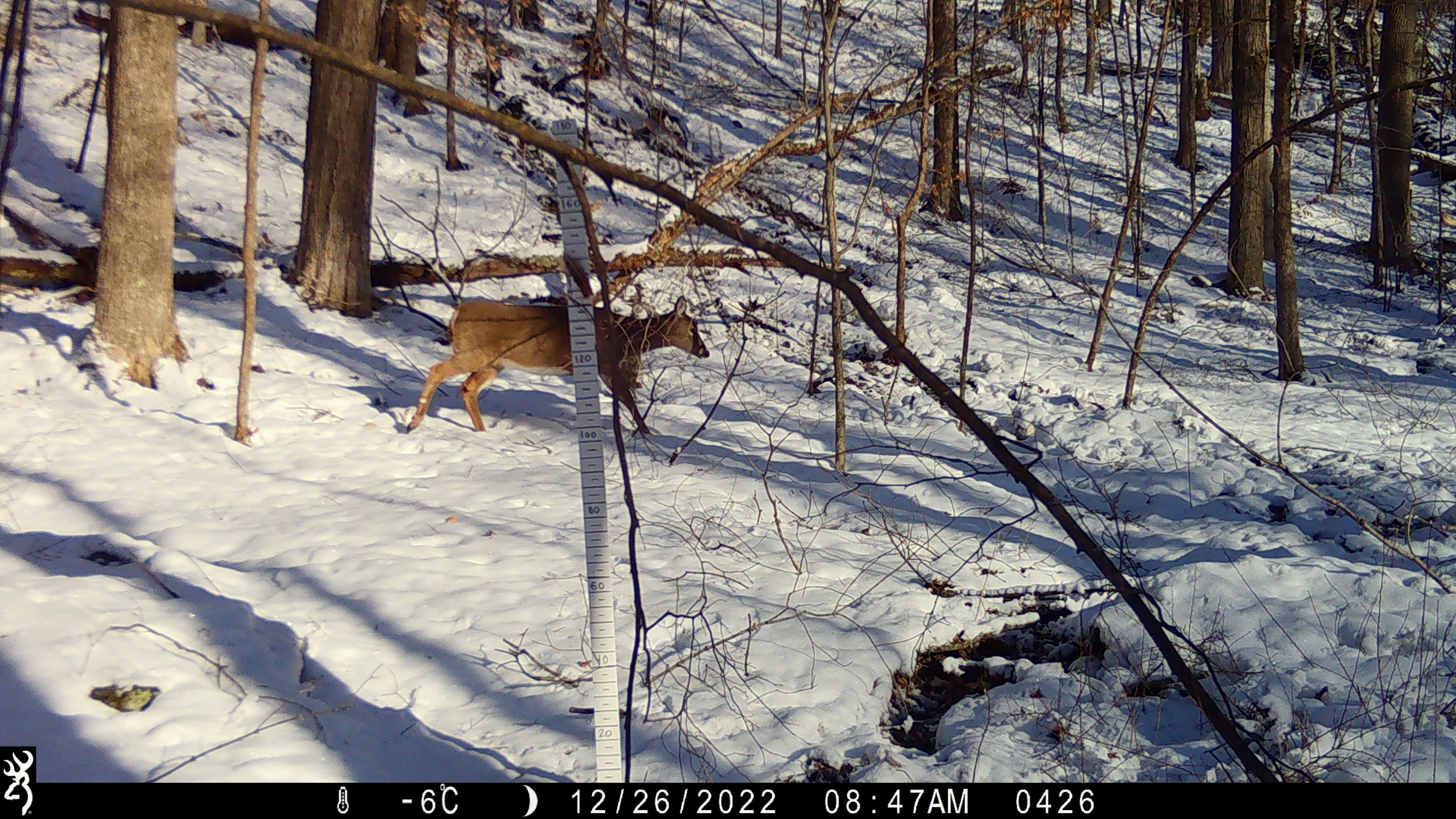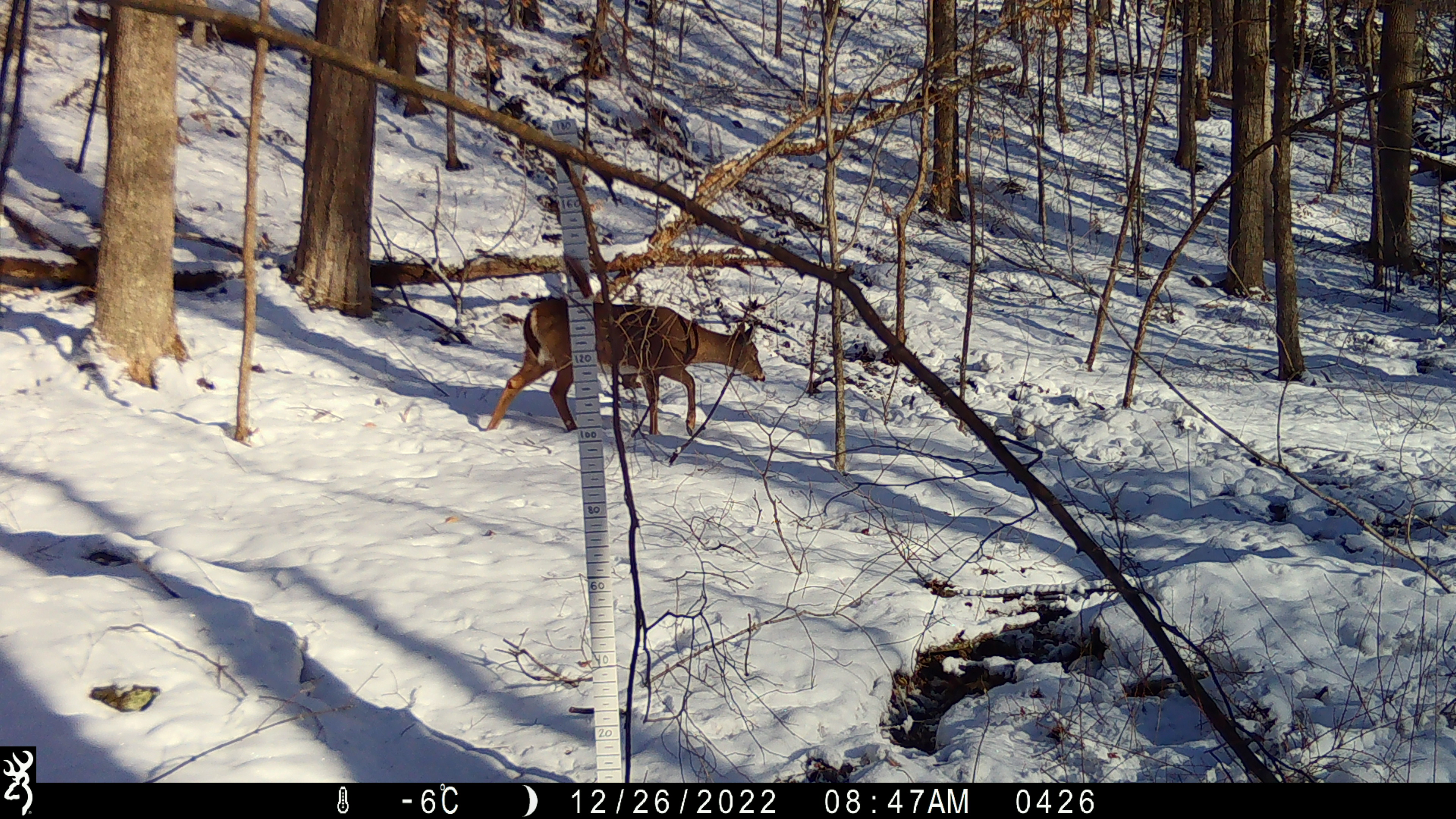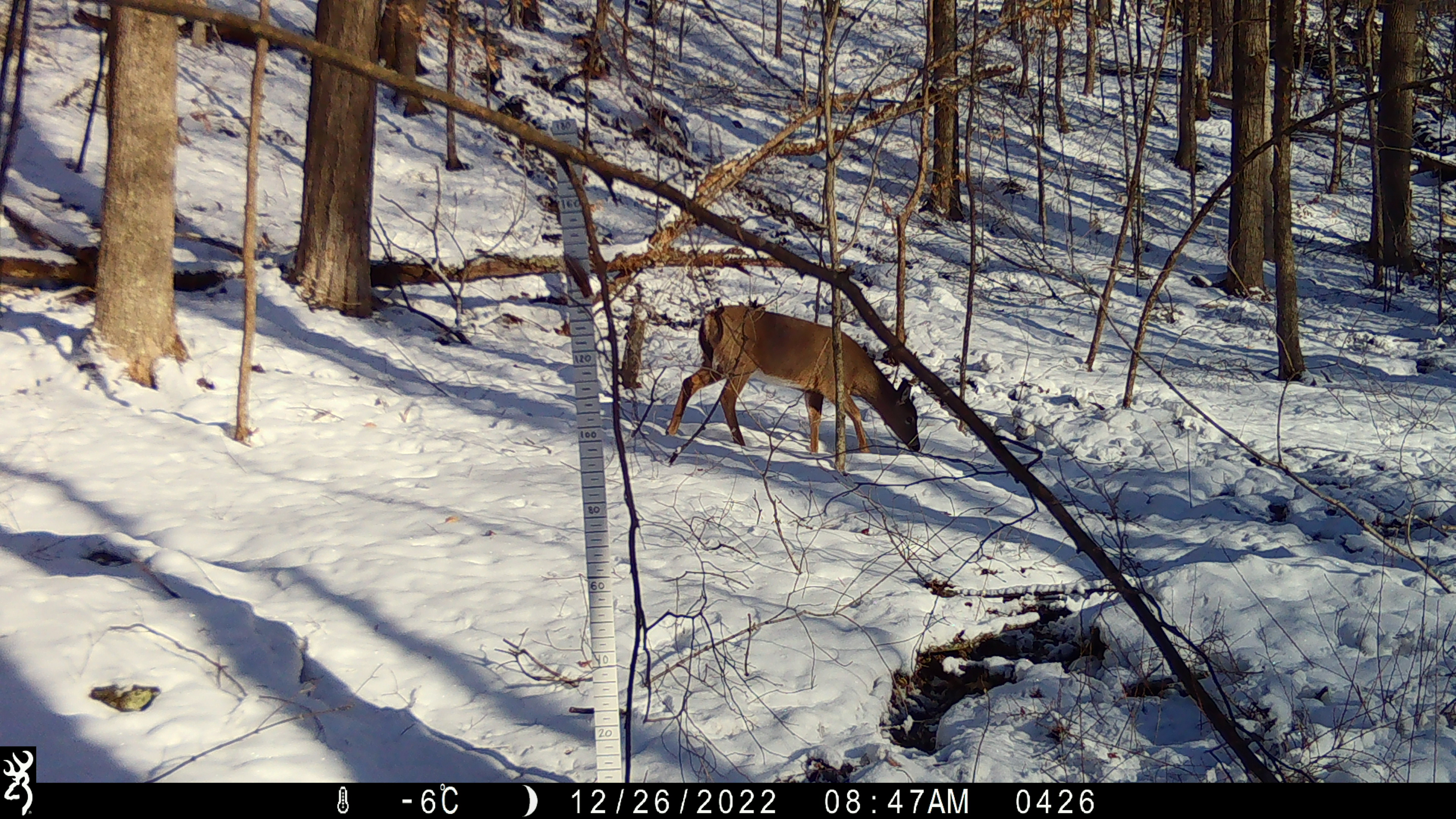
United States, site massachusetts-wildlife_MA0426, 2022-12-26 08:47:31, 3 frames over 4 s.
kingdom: Animalia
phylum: Chordata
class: Mammalia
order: Artiodactyla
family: Cervidae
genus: Odocoileus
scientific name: Odocoileus virginianus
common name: white-tailed deer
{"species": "white-tailed deer (Odocoileus virginianus)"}